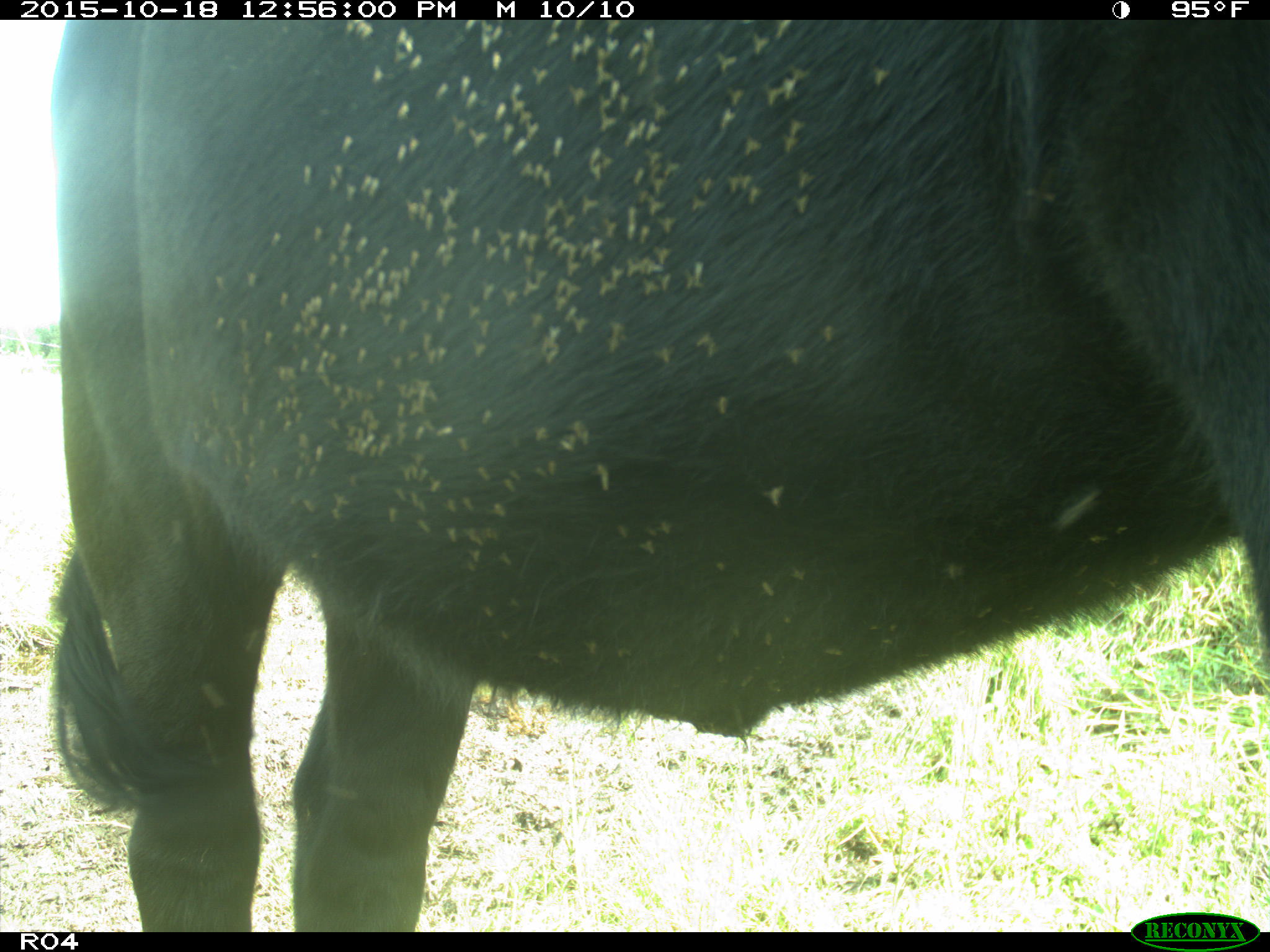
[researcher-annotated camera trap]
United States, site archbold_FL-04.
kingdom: Animalia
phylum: Chordata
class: Mammalia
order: Artiodactyla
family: Bovidae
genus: Bos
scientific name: Bos taurus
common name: domestic cow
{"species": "Bos taurus (domestic cow)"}